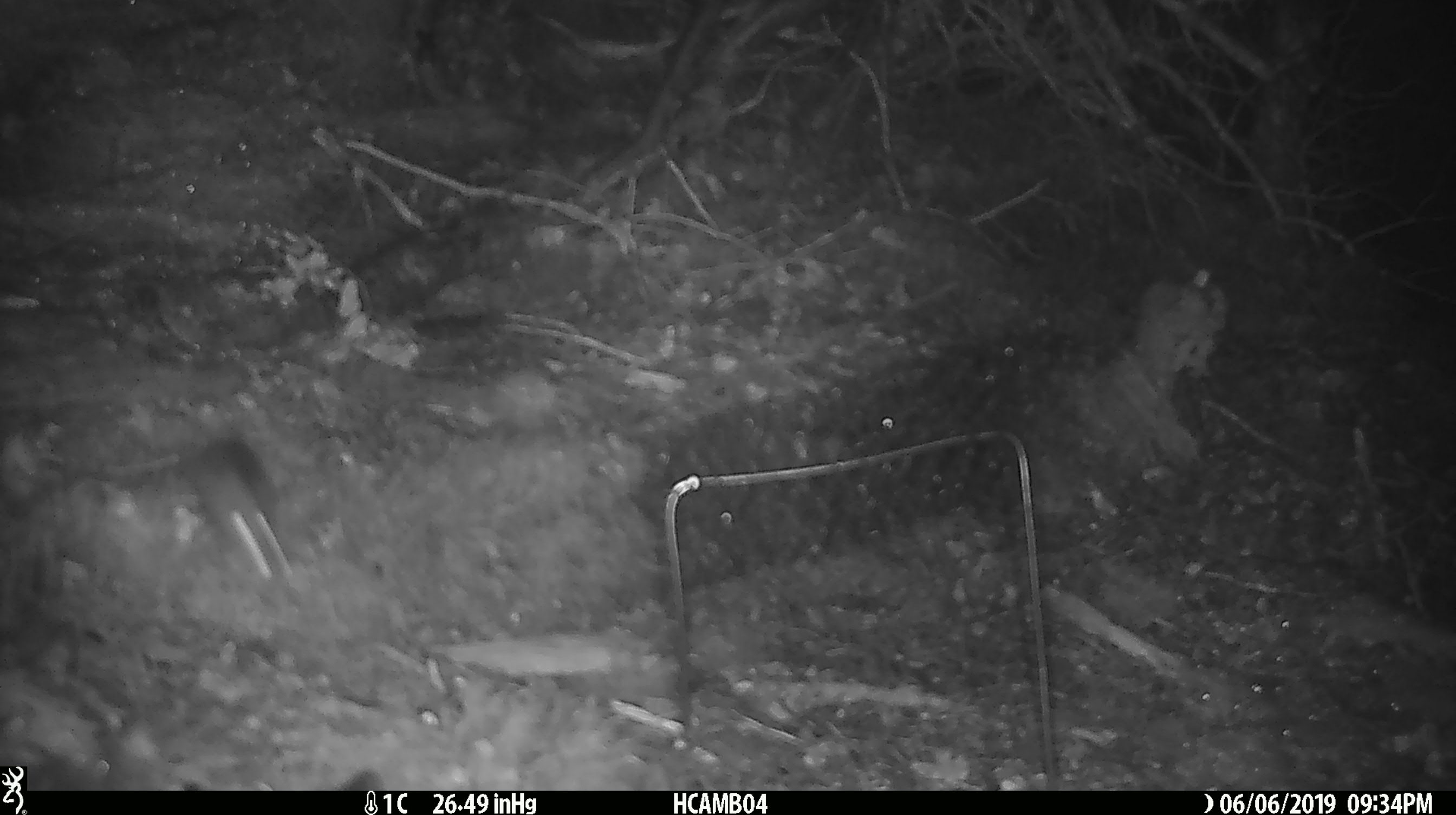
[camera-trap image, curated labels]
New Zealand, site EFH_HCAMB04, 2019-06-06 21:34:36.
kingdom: Animalia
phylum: Chordata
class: Mammalia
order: Rodentia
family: Muridae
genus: Mus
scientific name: Mus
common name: mouse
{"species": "mouse (Mus)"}